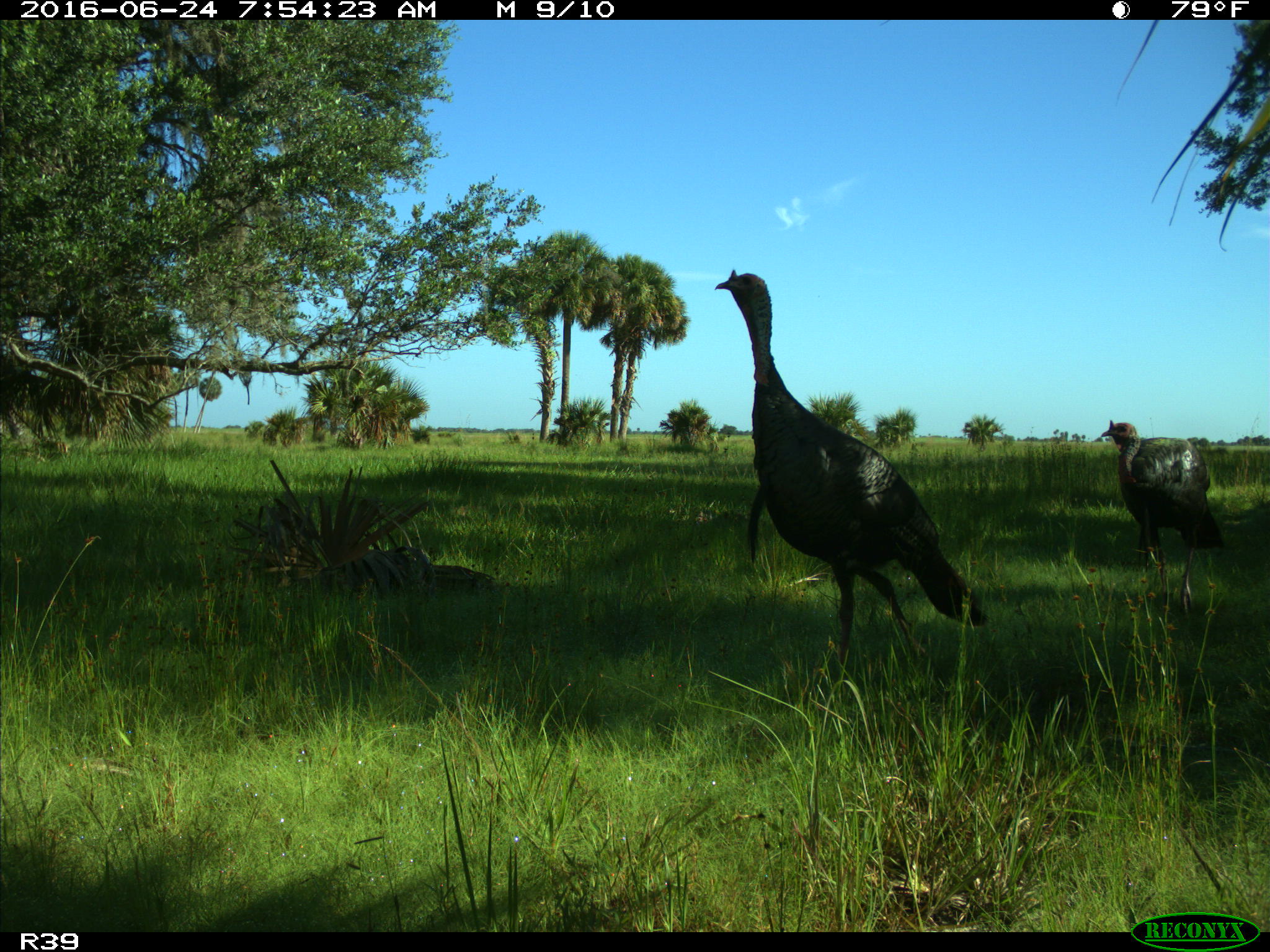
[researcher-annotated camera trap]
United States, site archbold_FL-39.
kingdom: Animalia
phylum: Chordata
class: Aves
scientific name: Aves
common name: birds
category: unidentified bird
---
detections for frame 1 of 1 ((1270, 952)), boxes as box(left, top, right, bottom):
animal: box(714, 270, 995, 670); box(1100, 419, 1224, 614)